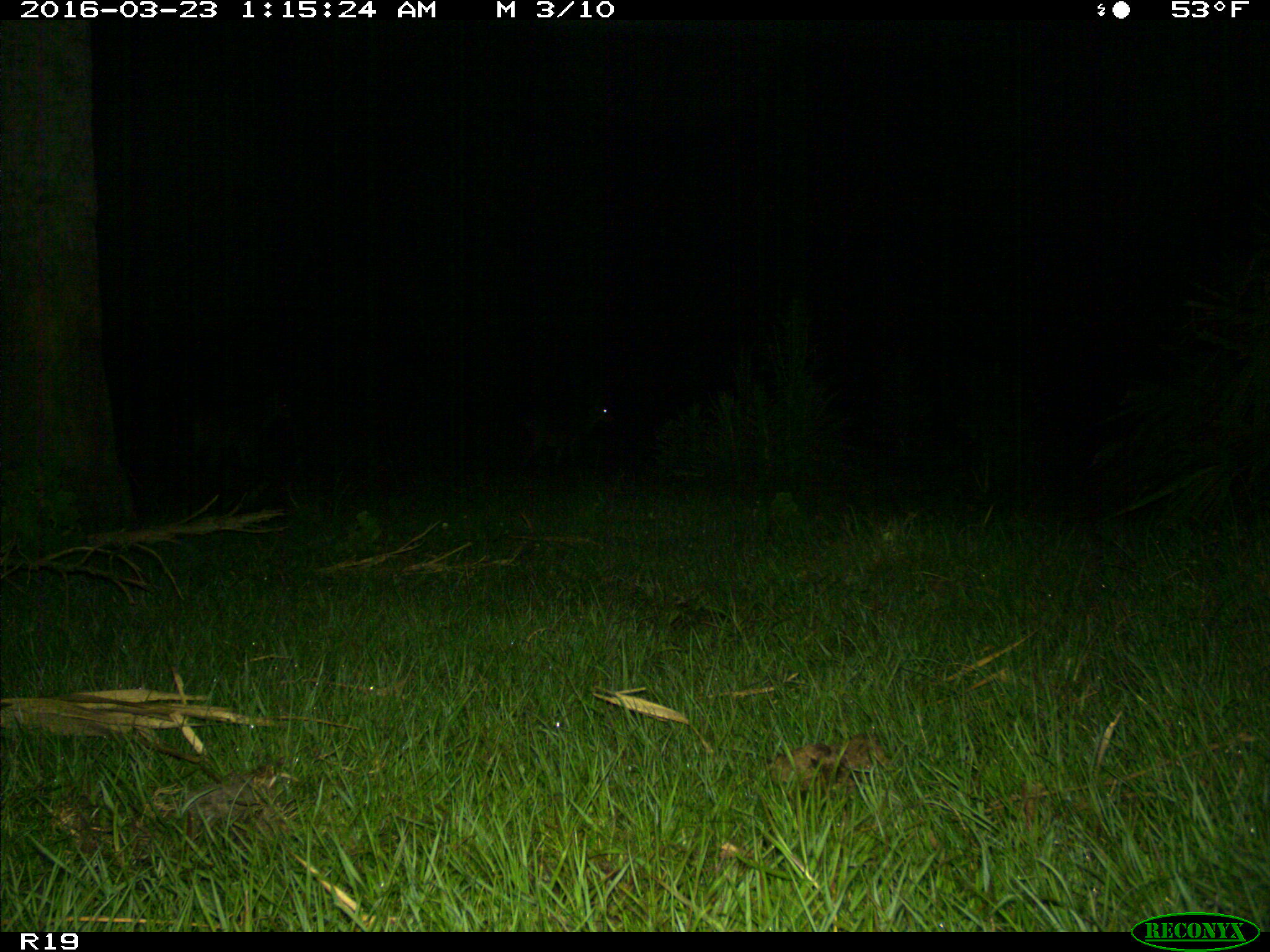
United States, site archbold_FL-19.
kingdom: Animalia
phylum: Chordata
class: Mammalia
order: Artiodactyla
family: Cervidae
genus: Odocoileus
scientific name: Odocoileus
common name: deer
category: unidentified deer